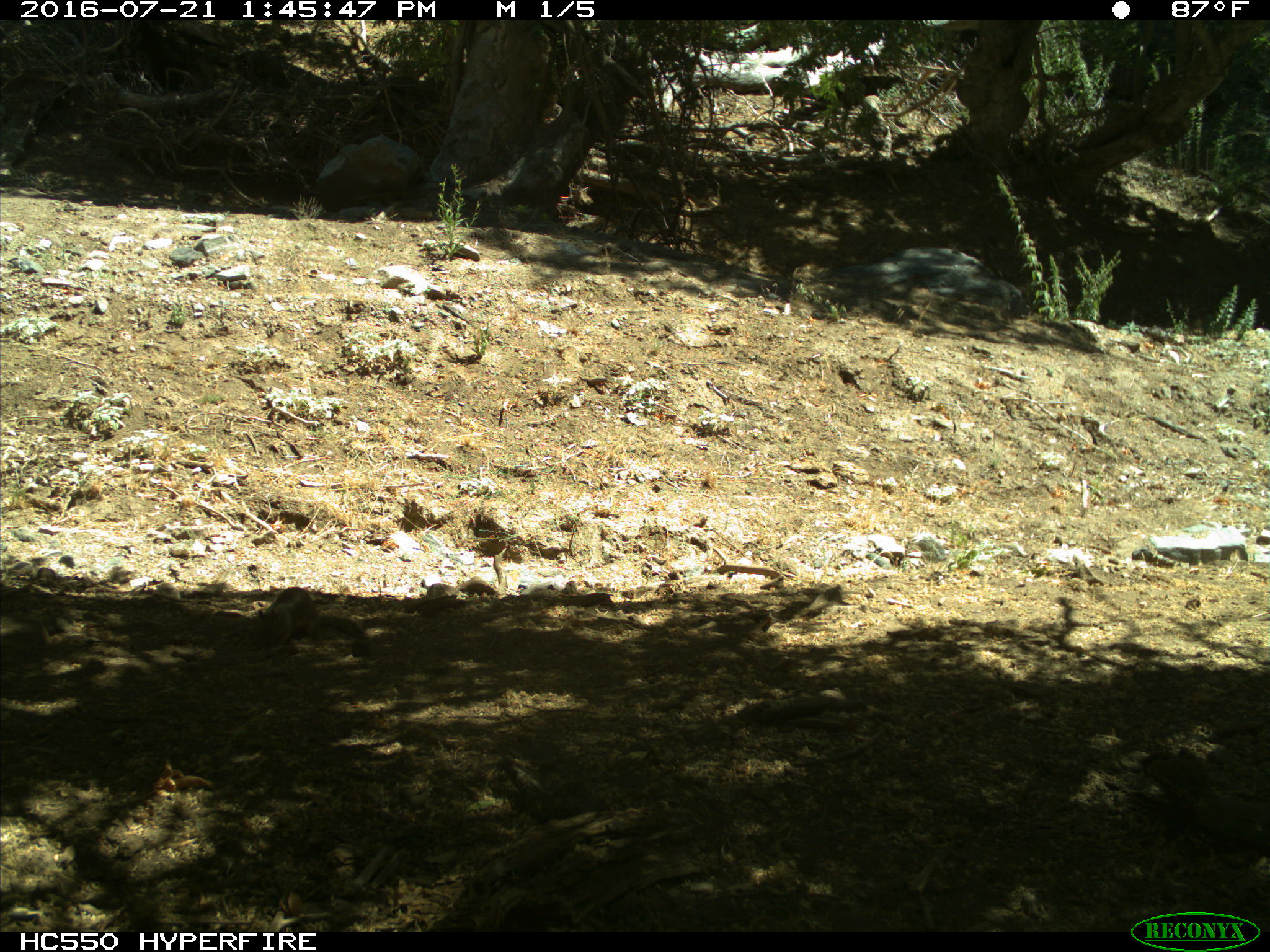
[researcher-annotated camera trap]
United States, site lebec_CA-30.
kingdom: Animalia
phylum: Chordata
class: Mammalia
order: Rodentia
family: Sciuridae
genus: Otospermophilus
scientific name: Otospermophilus beecheyi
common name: california ground squirrel